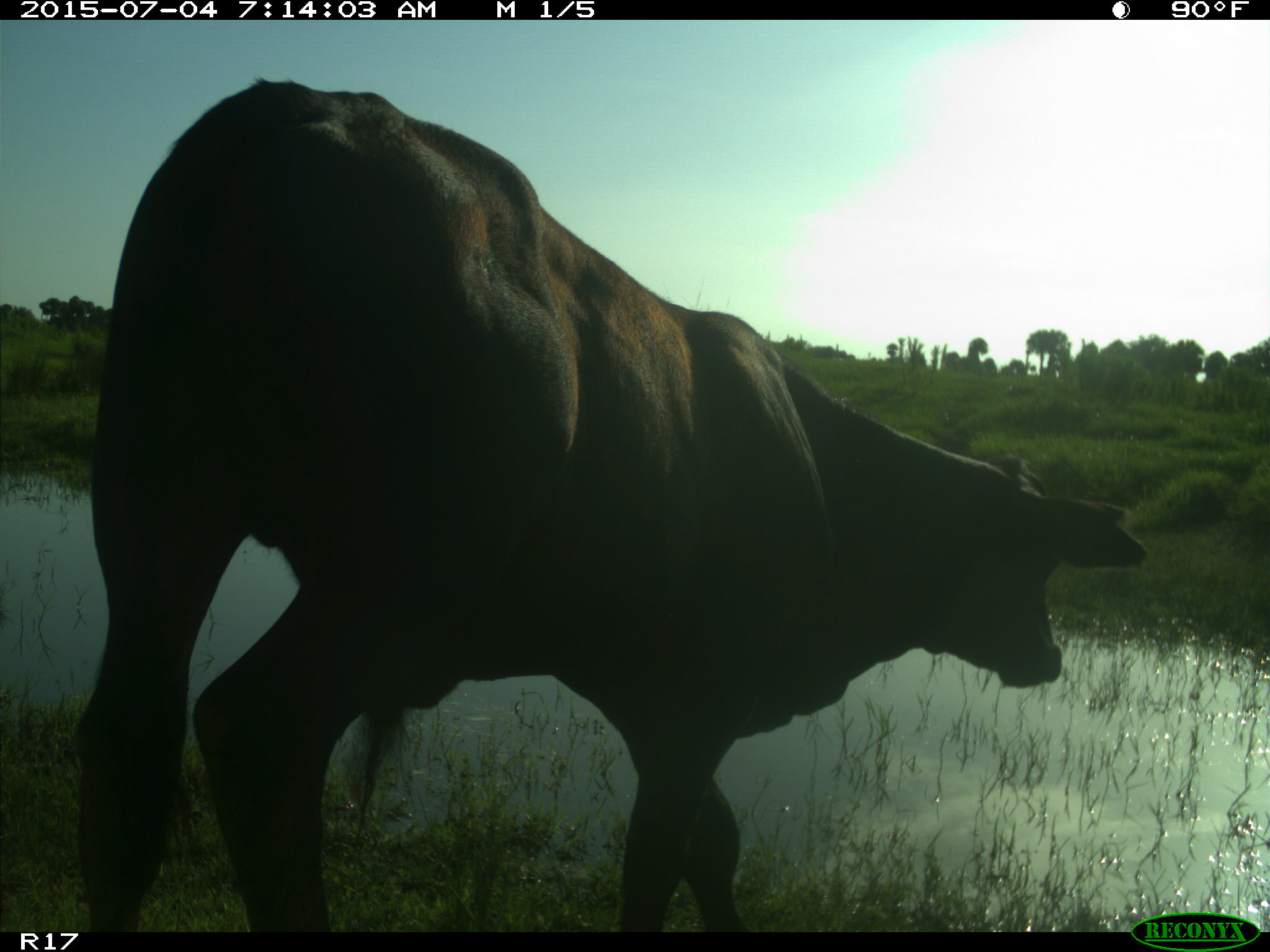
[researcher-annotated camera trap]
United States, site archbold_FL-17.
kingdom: Animalia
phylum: Chordata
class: Mammalia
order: Artiodactyla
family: Bovidae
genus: Bos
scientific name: Bos taurus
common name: domestic cow